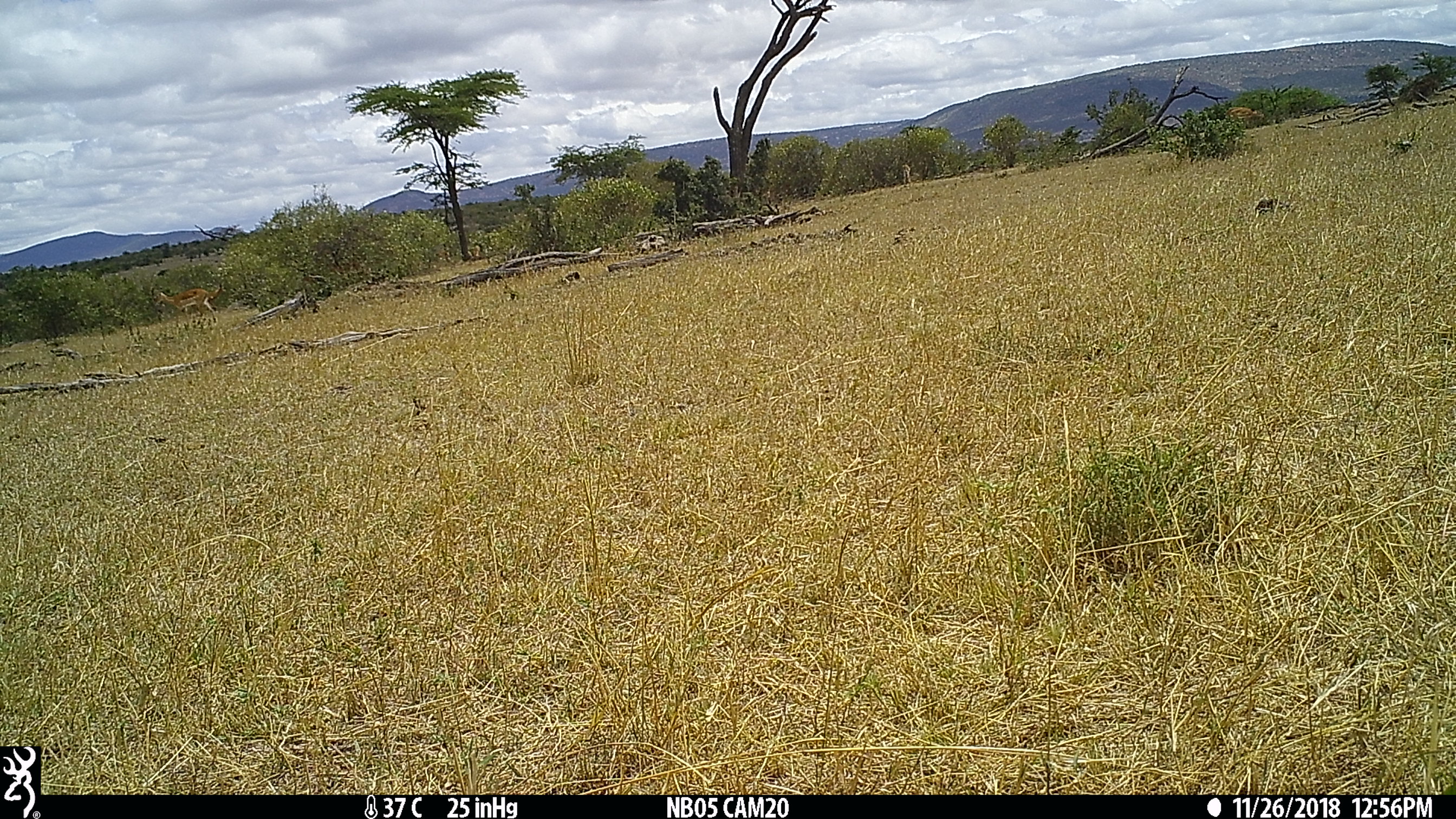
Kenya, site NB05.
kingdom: Animalia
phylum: Chordata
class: Mammalia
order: Artiodactyla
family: Bovidae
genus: Aepyceros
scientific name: Aepyceros melampus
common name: impala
Impala (Aepyceros melampus).